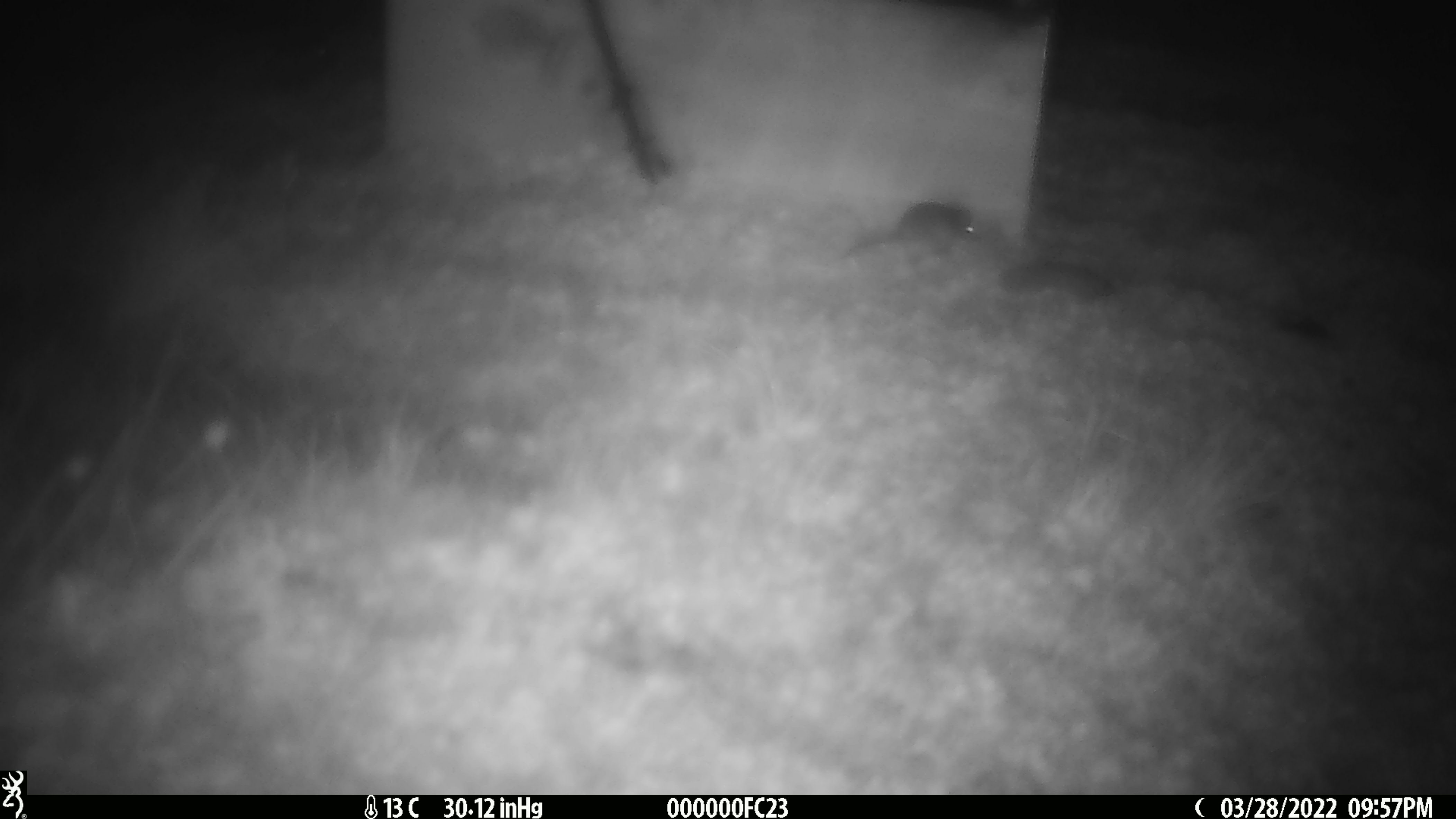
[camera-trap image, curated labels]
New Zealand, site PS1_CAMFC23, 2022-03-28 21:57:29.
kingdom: Animalia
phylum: Chordata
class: Mammalia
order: Rodentia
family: Muridae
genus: Mus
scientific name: Mus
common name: mouse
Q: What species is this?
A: Mouse (Mus).